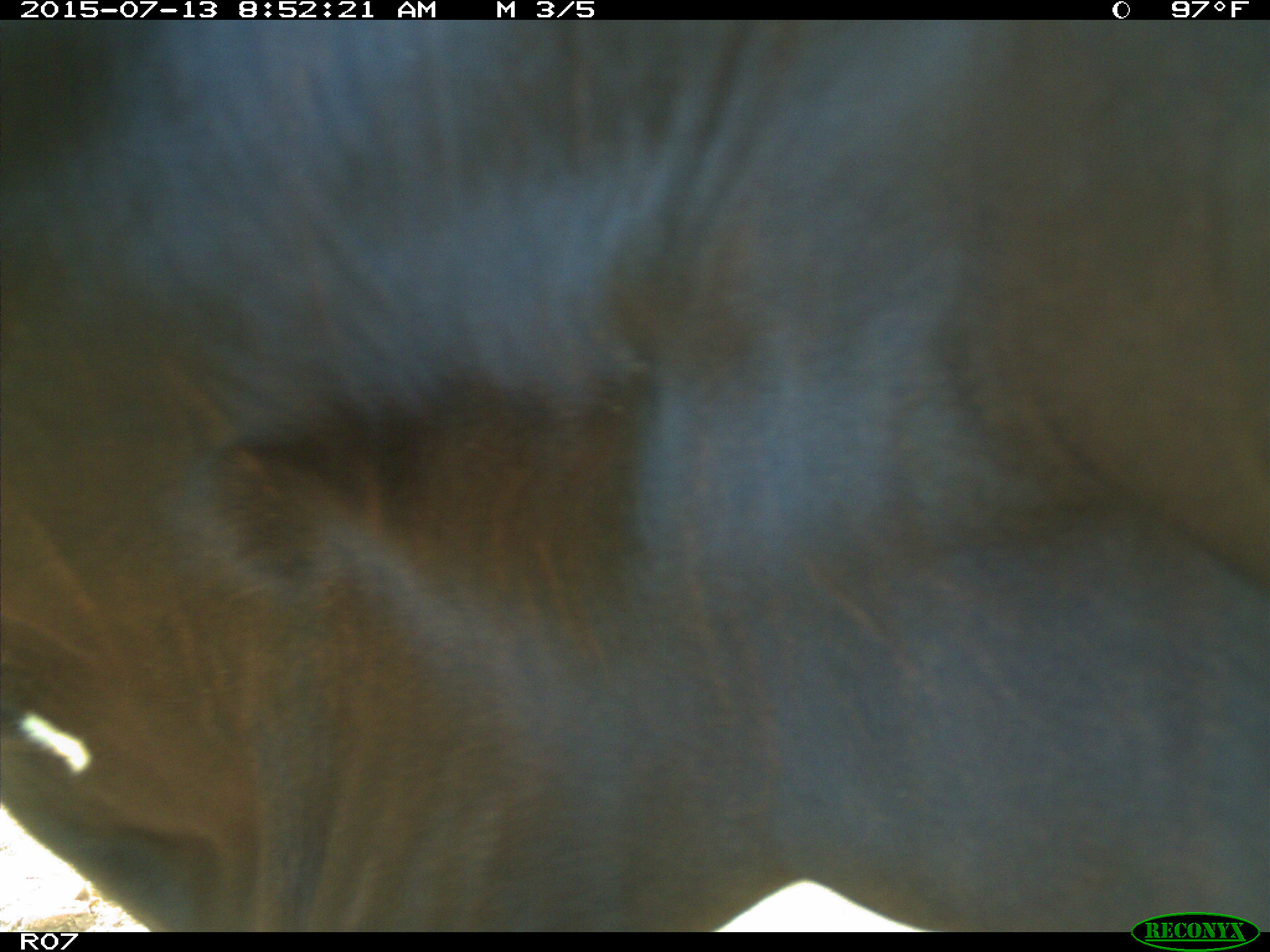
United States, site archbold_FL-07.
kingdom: Animalia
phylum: Chordata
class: Mammalia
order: Artiodactyla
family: Bovidae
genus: Bos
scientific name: Bos taurus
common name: domestic cow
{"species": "Bos taurus (domestic cow)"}